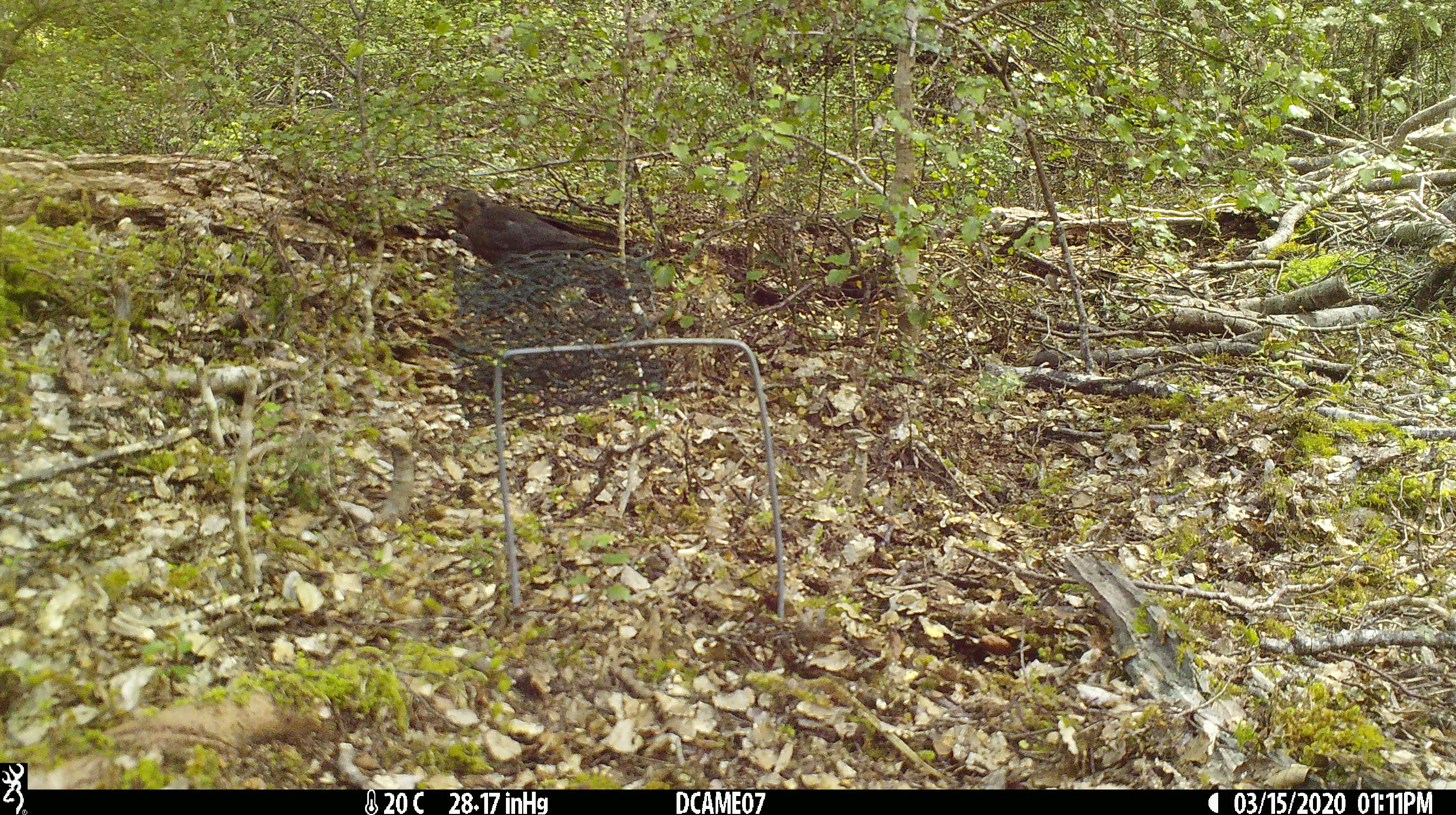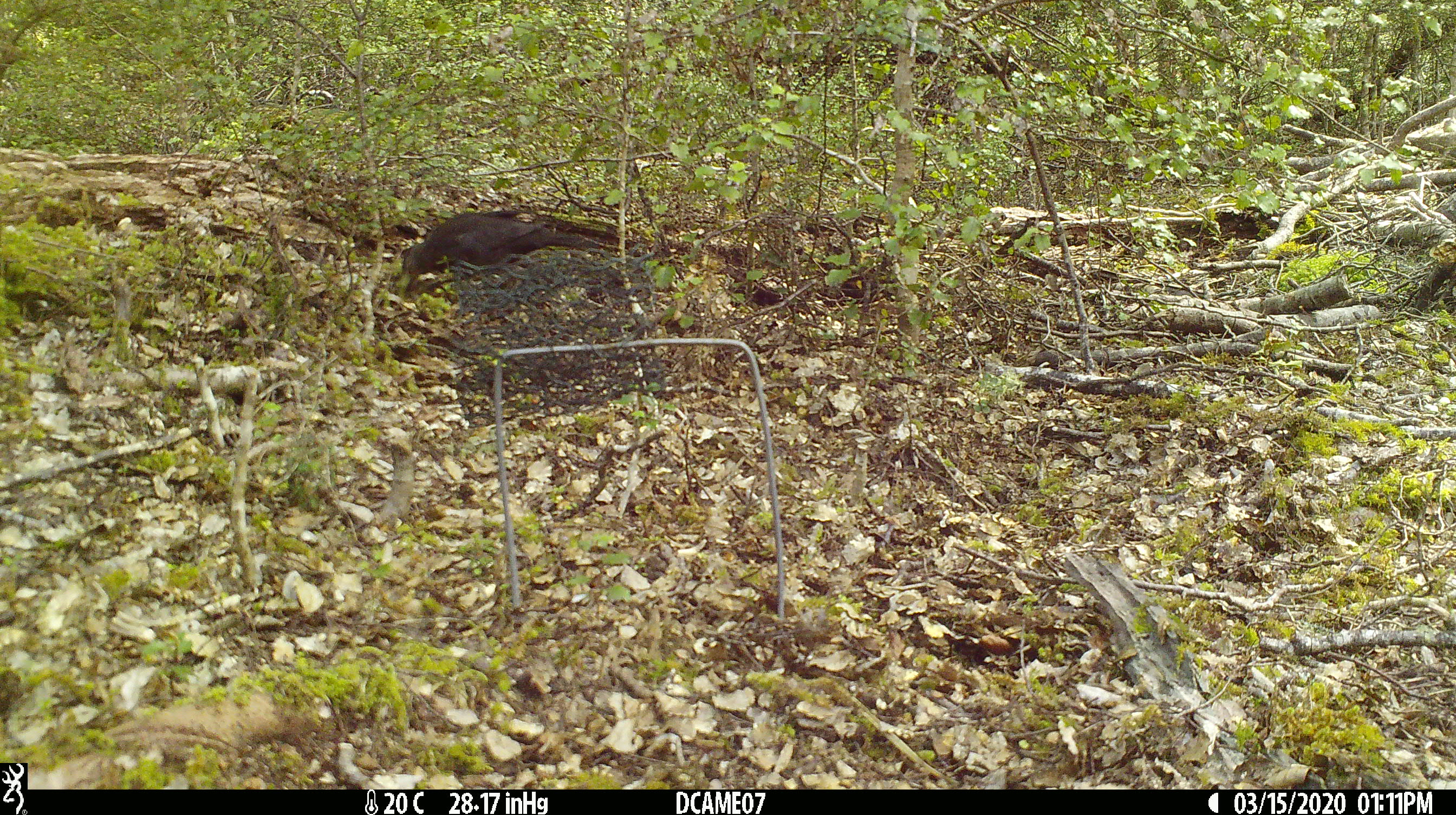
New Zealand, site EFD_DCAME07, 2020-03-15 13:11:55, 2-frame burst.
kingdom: Animalia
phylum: Chordata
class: Aves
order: Passeriformes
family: Turdidae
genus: Turdus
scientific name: Turdus merula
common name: eurasian blackbird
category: blackbird